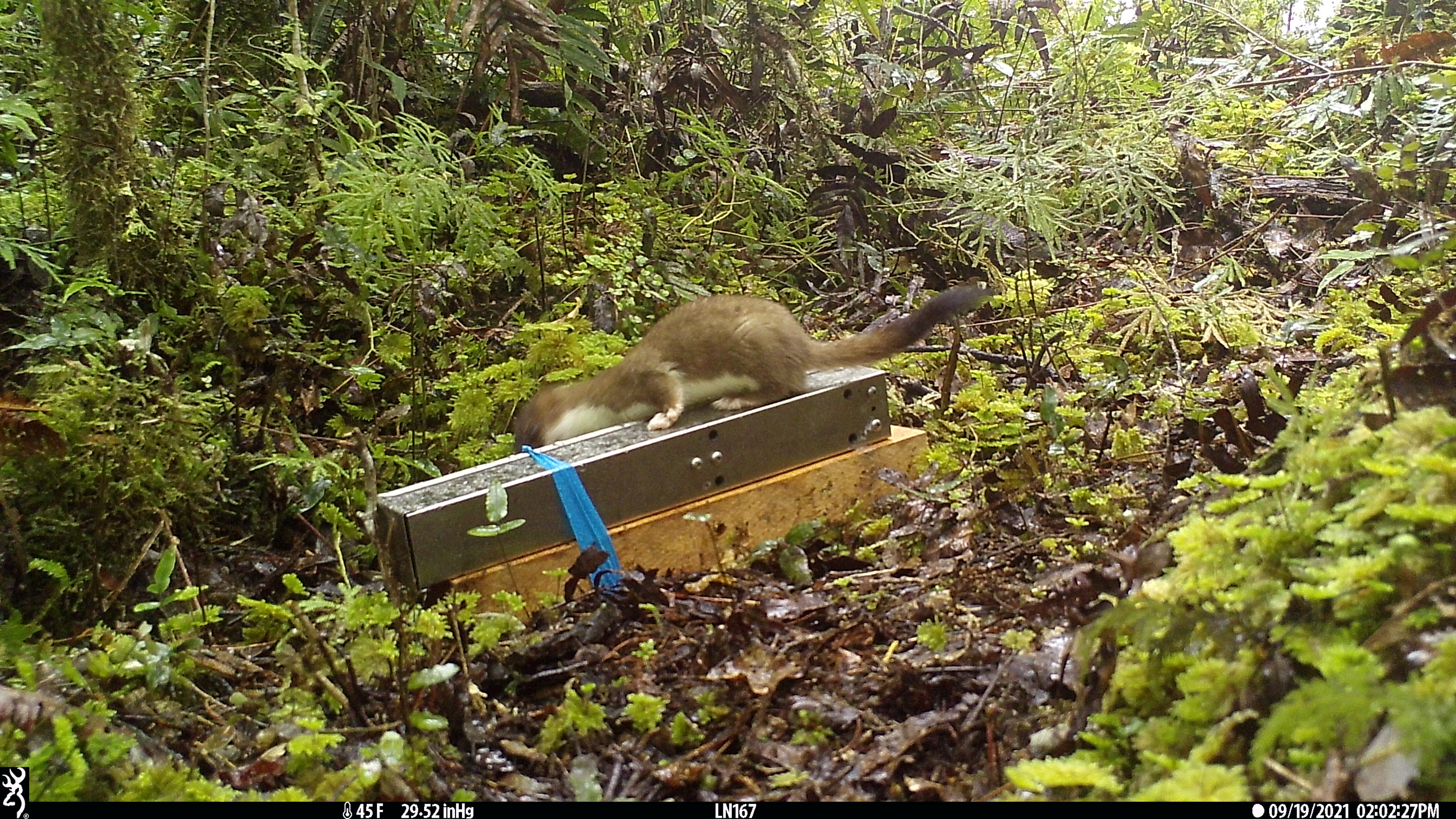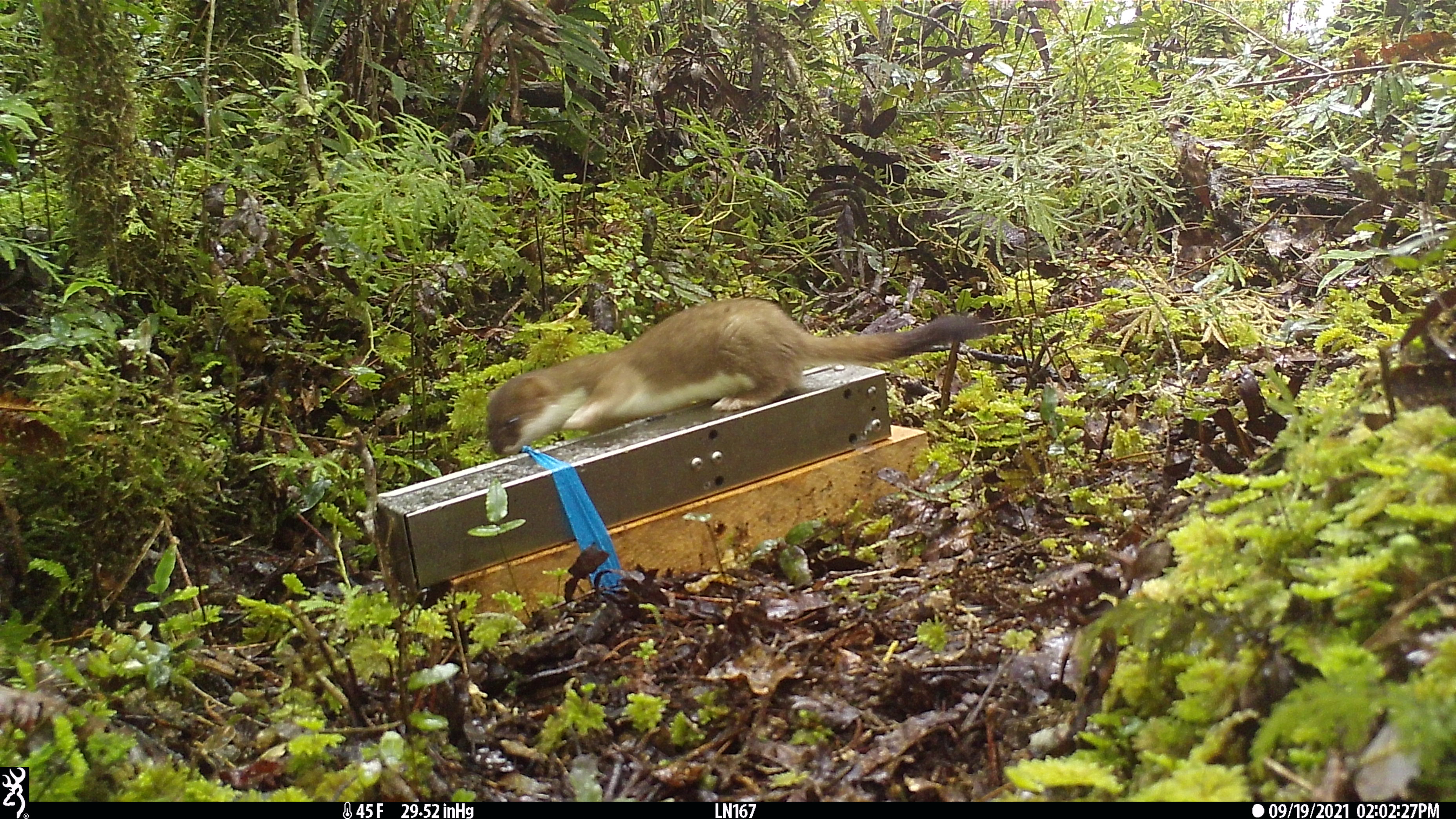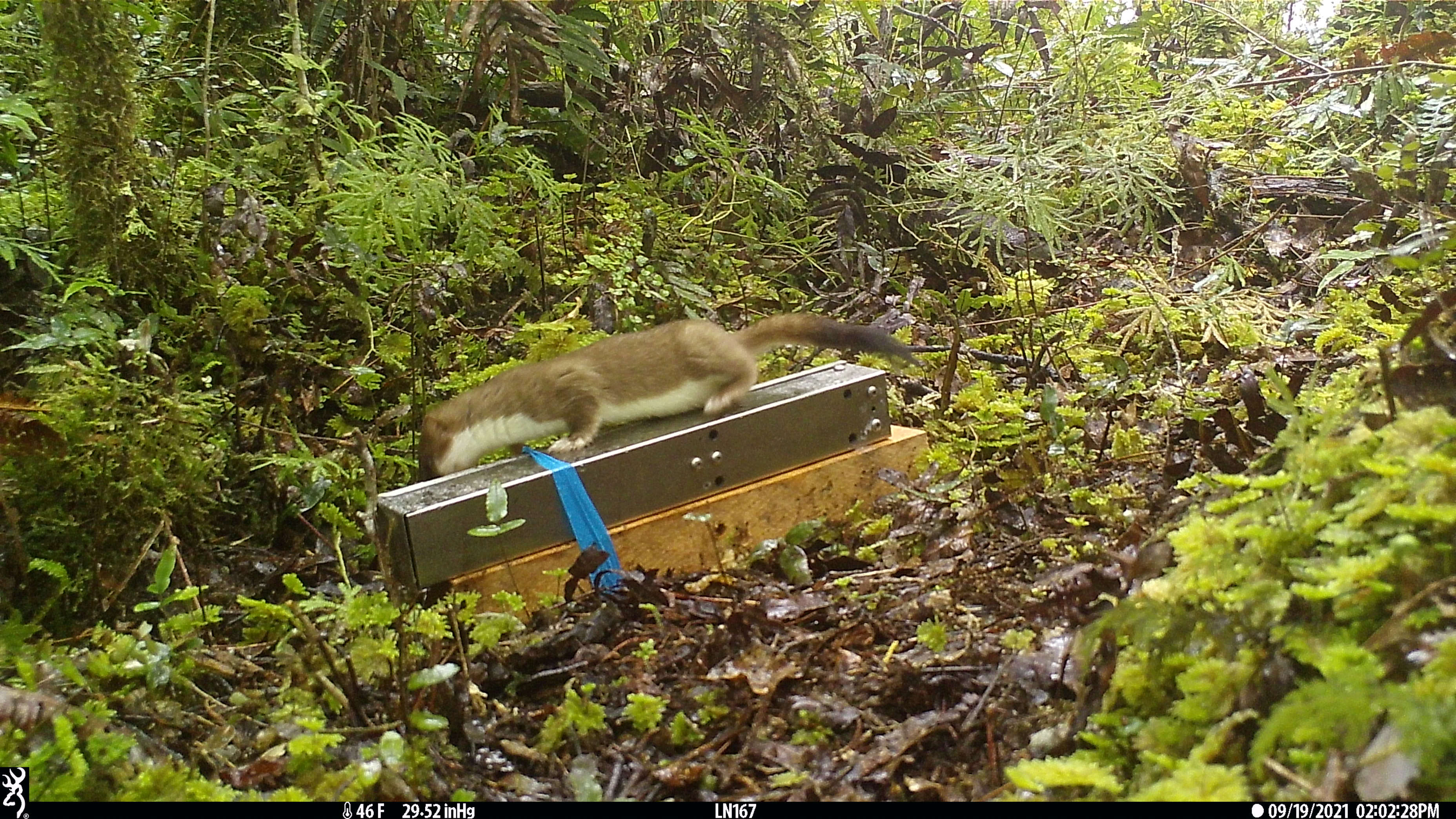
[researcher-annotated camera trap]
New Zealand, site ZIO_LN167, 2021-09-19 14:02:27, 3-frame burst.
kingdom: Animalia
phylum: Chordata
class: Mammalia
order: Carnivora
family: Mustelidae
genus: Mustela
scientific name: Mustela erminea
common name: stoat